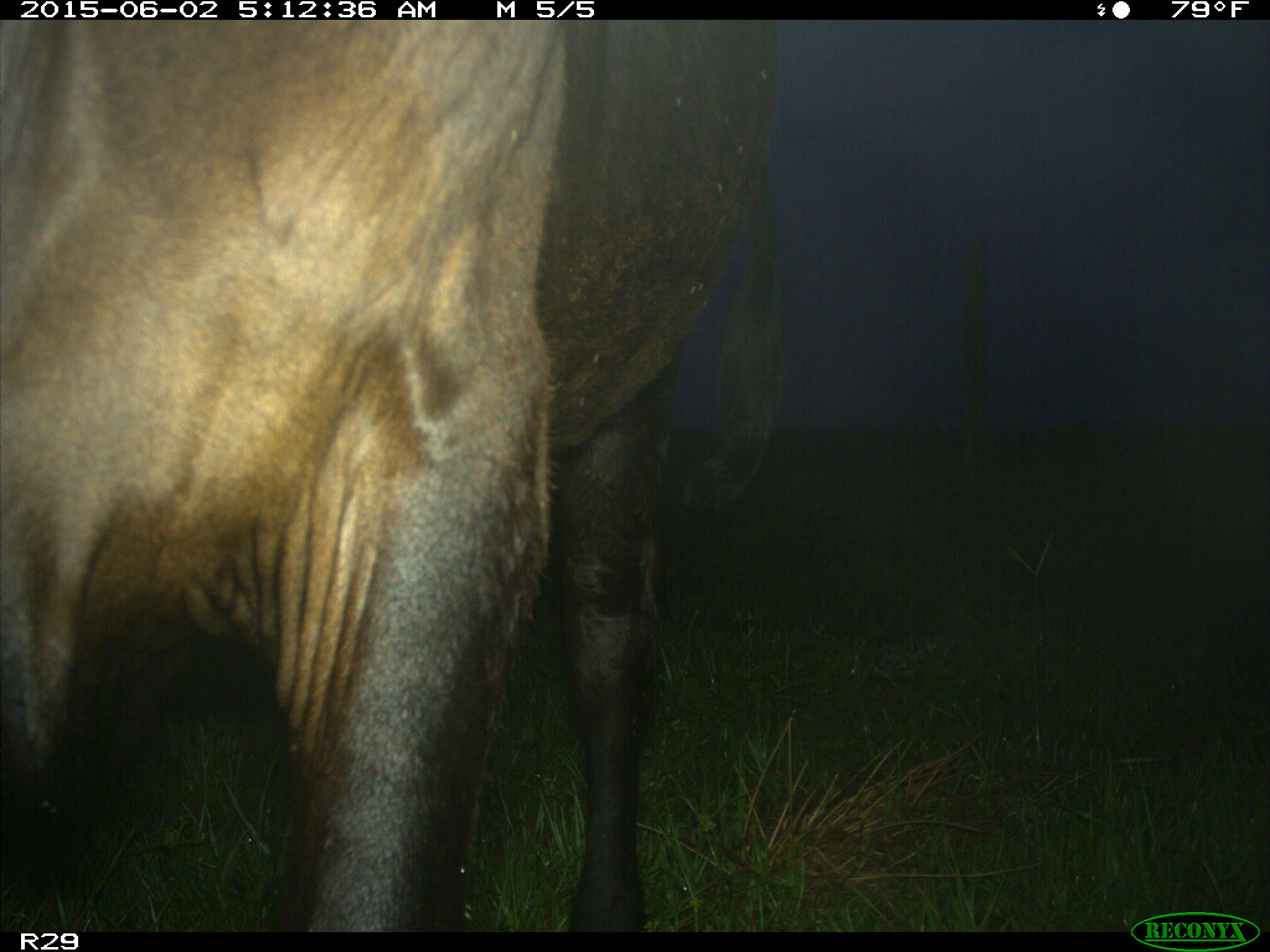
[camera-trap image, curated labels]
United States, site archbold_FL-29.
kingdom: Animalia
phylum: Chordata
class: Mammalia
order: Artiodactyla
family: Bovidae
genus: Bos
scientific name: Bos taurus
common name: domestic cow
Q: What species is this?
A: Bos taurus (domestic cow).